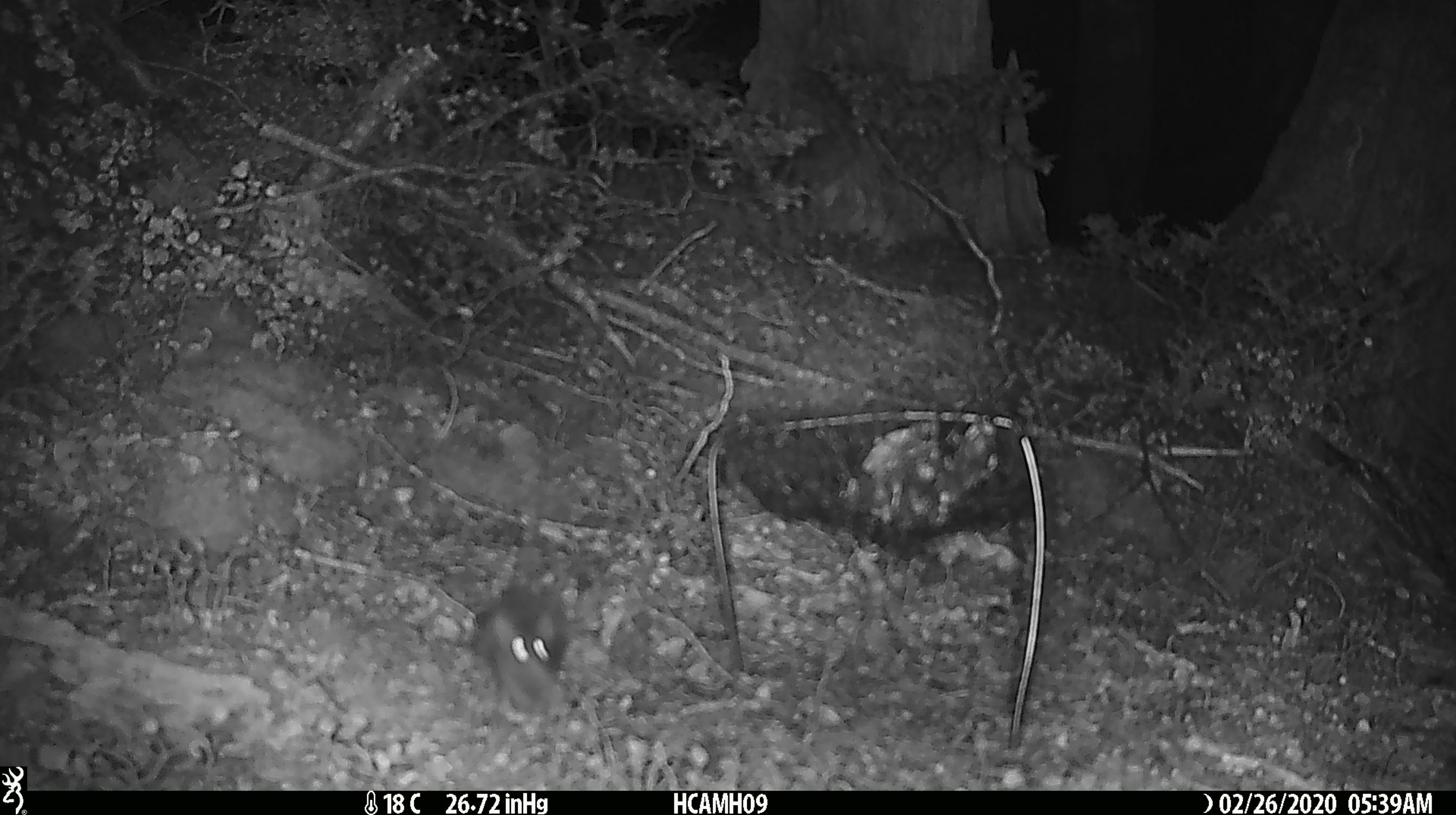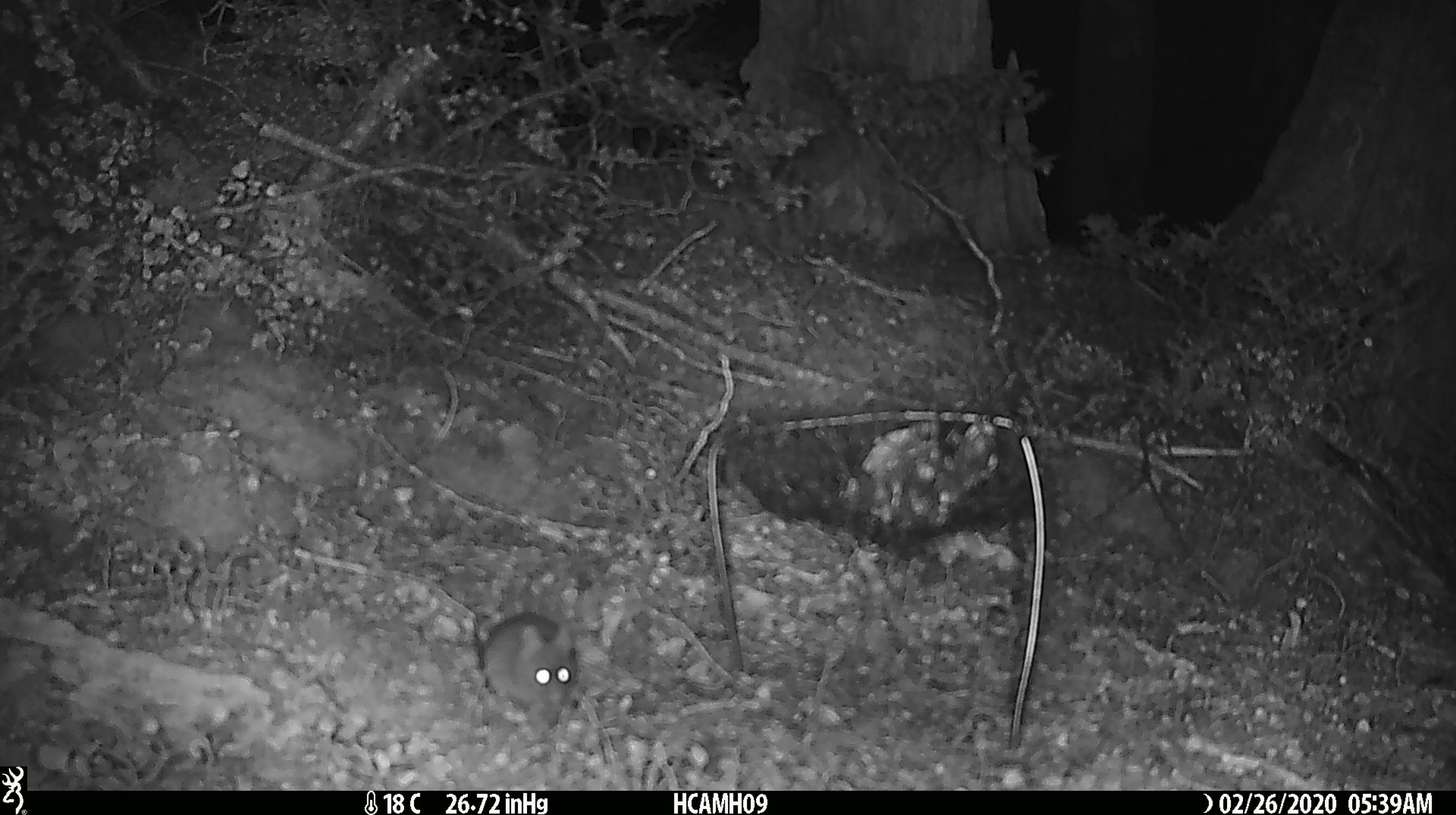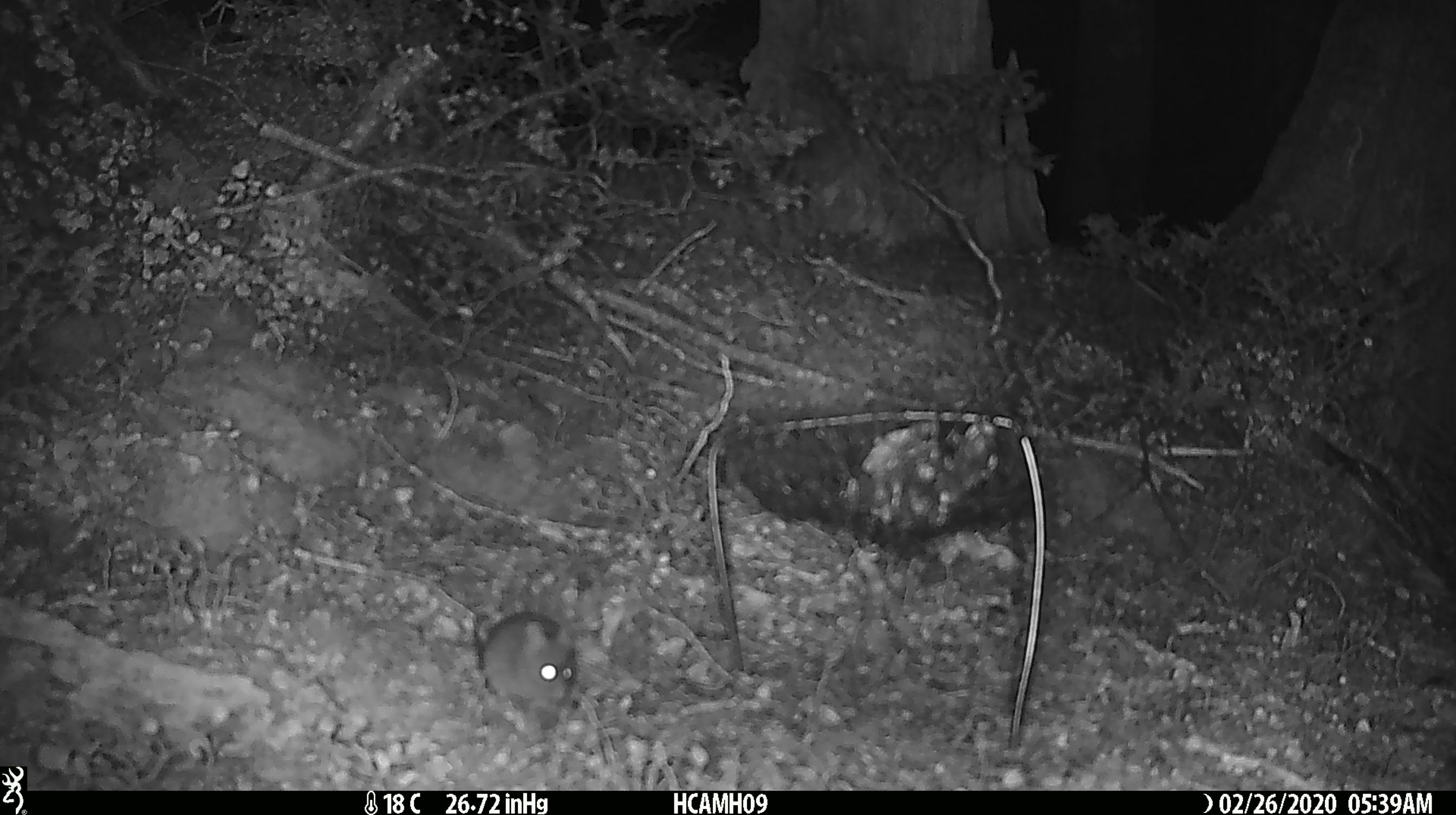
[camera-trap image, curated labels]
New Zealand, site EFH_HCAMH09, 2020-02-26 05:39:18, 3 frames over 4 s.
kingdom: Animalia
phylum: Chordata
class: Mammalia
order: Rodentia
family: Muridae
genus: Mus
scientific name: Mus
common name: mouse